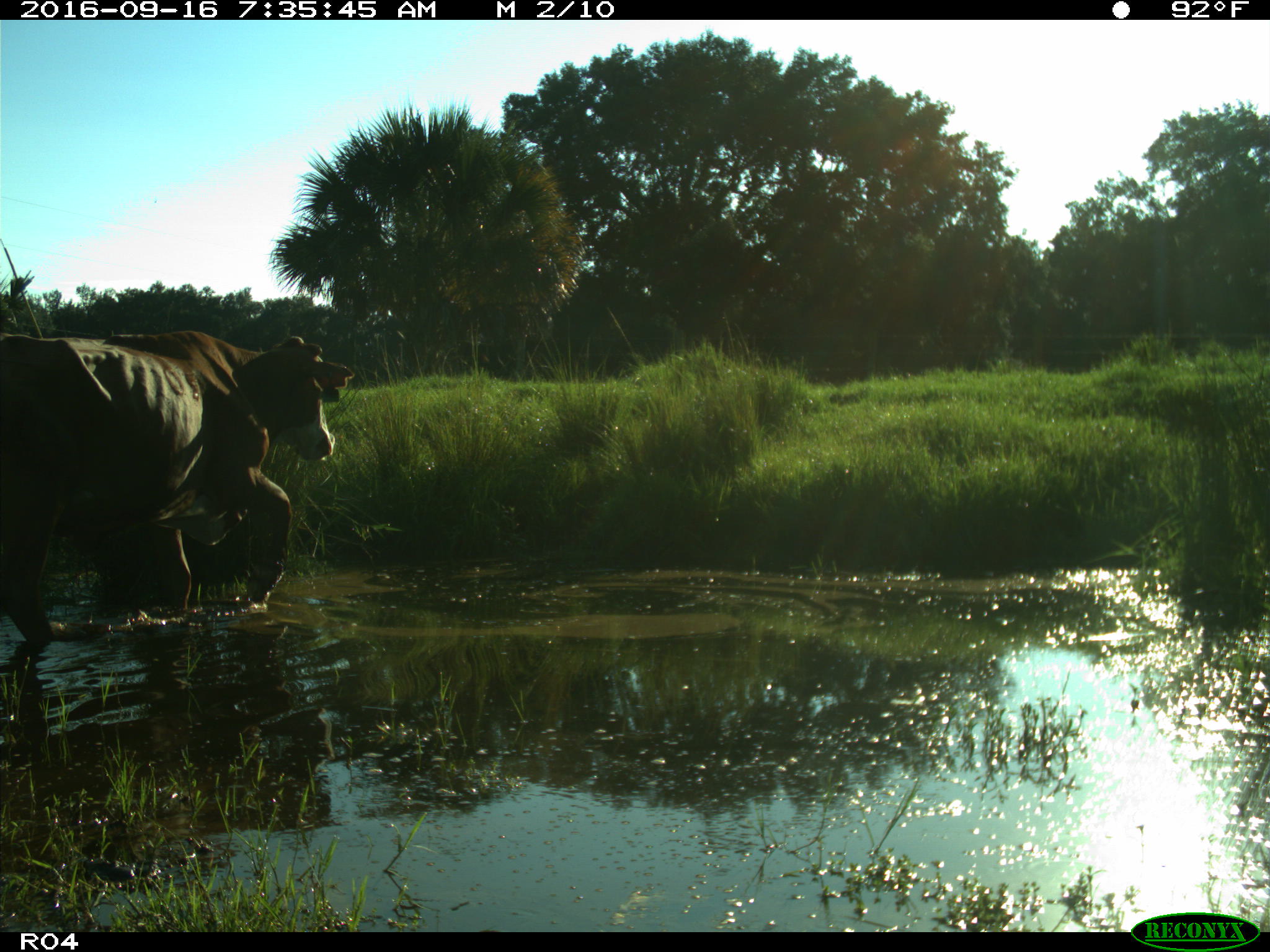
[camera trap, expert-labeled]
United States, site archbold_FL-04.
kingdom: Animalia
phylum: Chordata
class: Mammalia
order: Artiodactyla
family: Bovidae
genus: Bos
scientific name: Bos taurus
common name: domestic cow